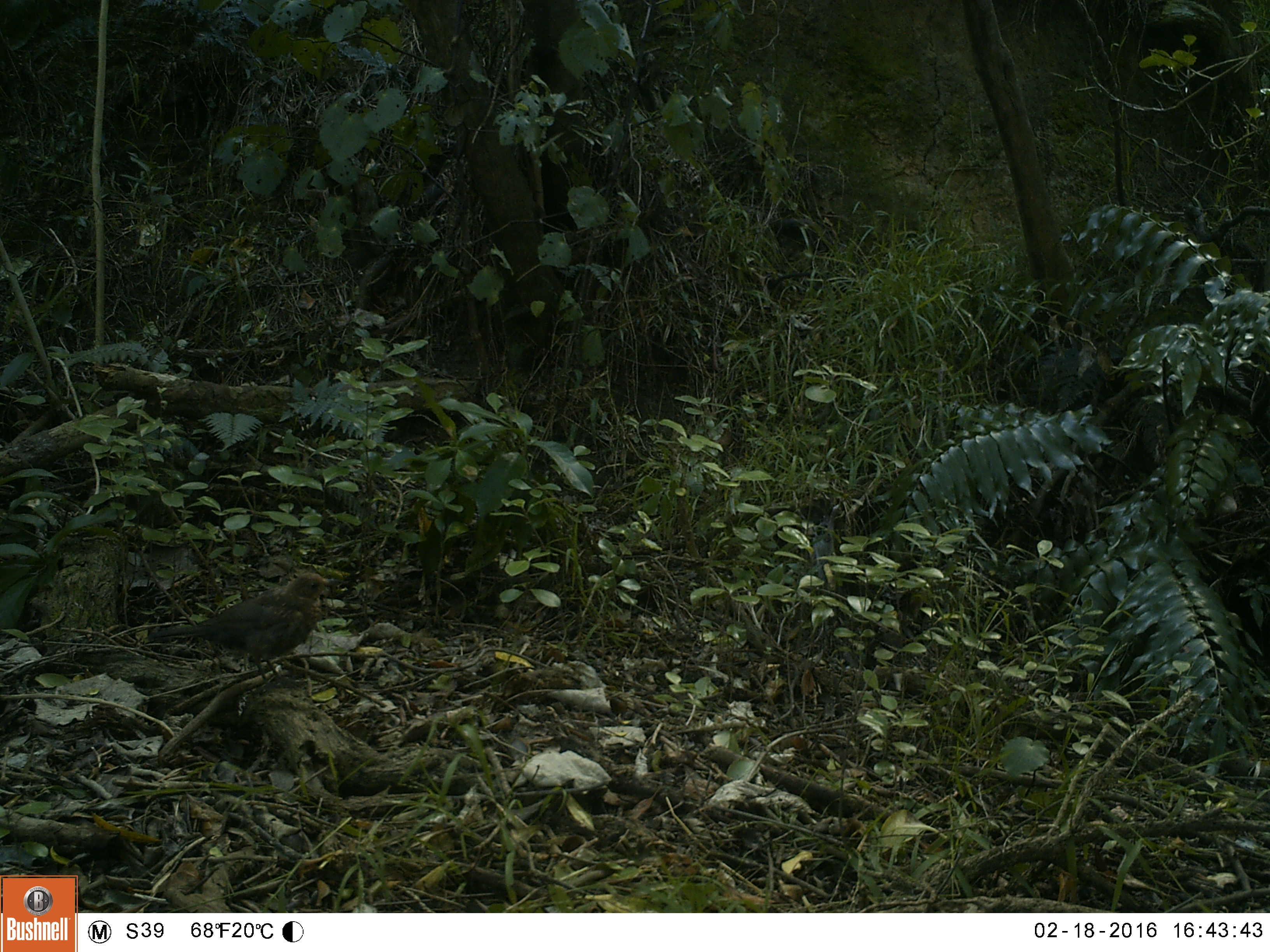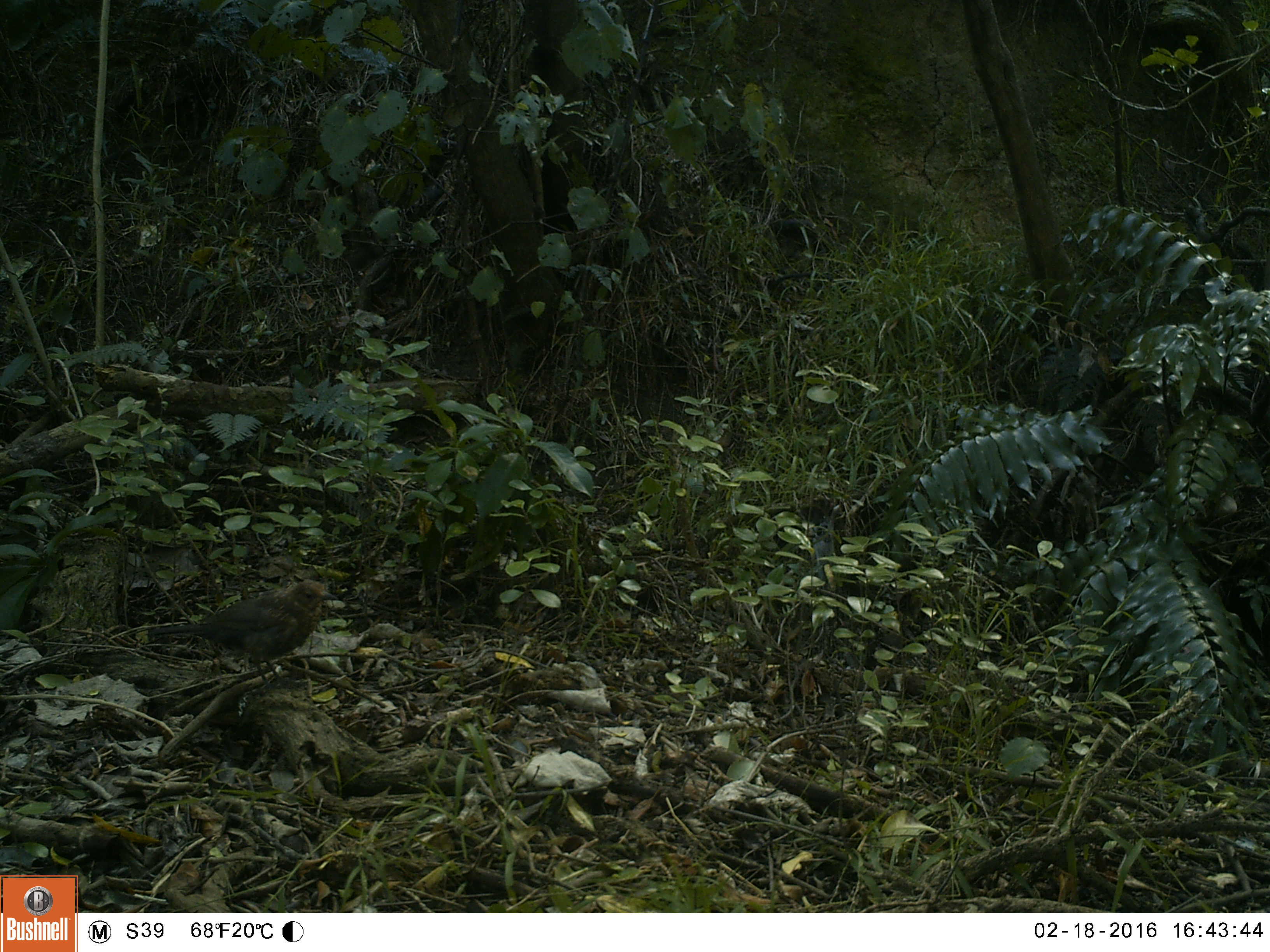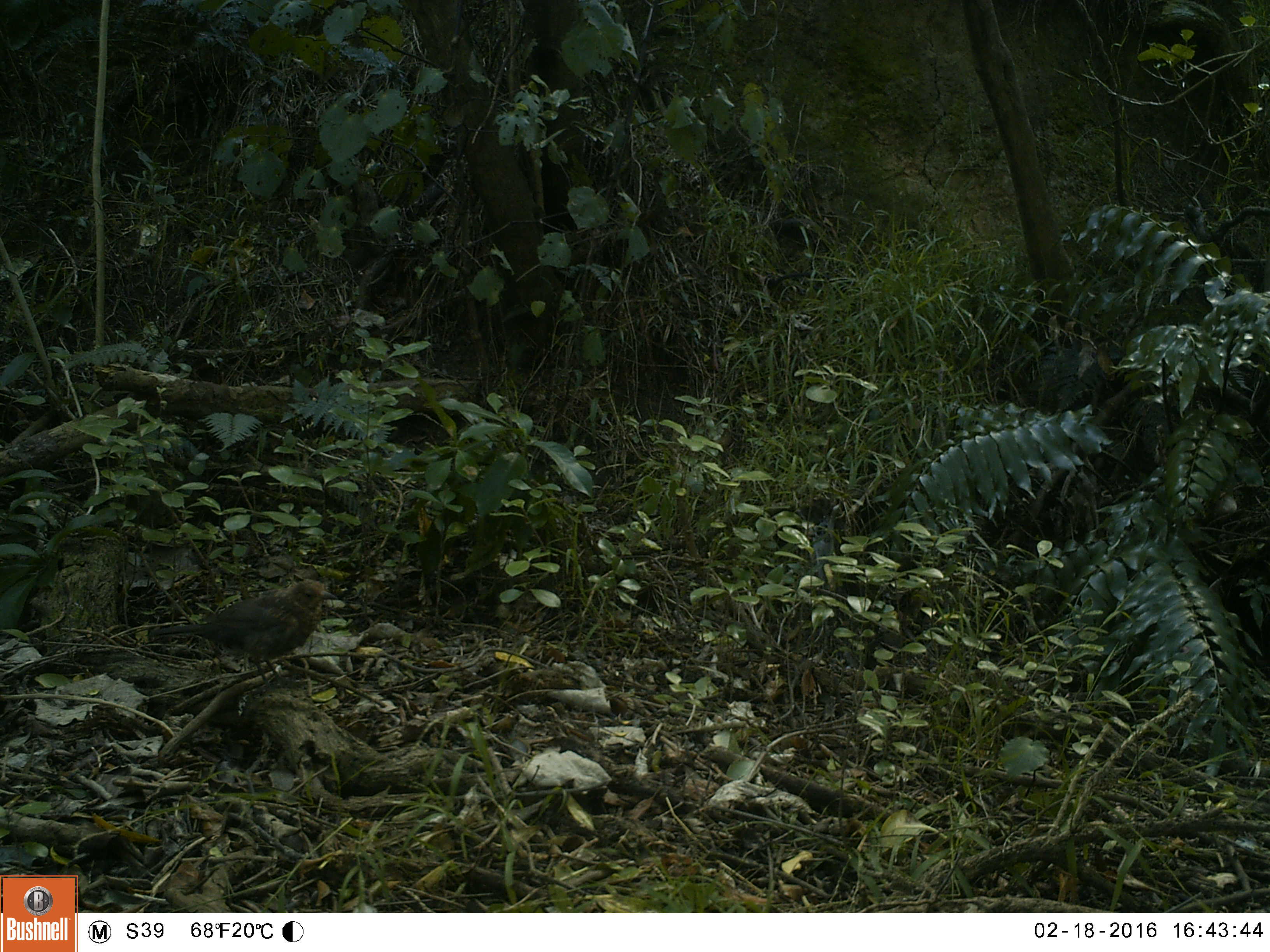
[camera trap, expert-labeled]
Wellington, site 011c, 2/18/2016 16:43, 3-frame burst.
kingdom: Animalia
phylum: Chordata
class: Aves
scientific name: Aves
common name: bird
Bird (Aves).